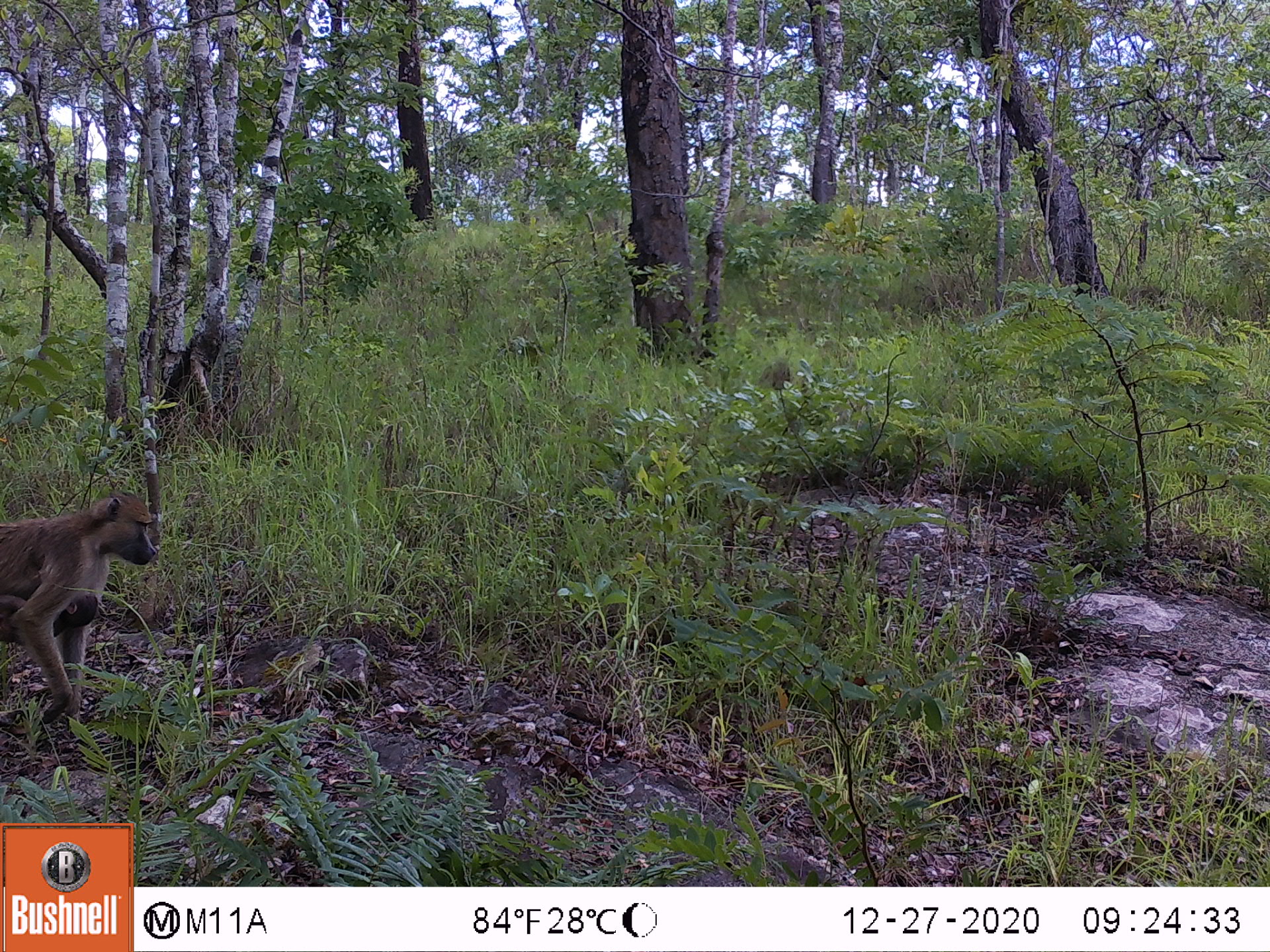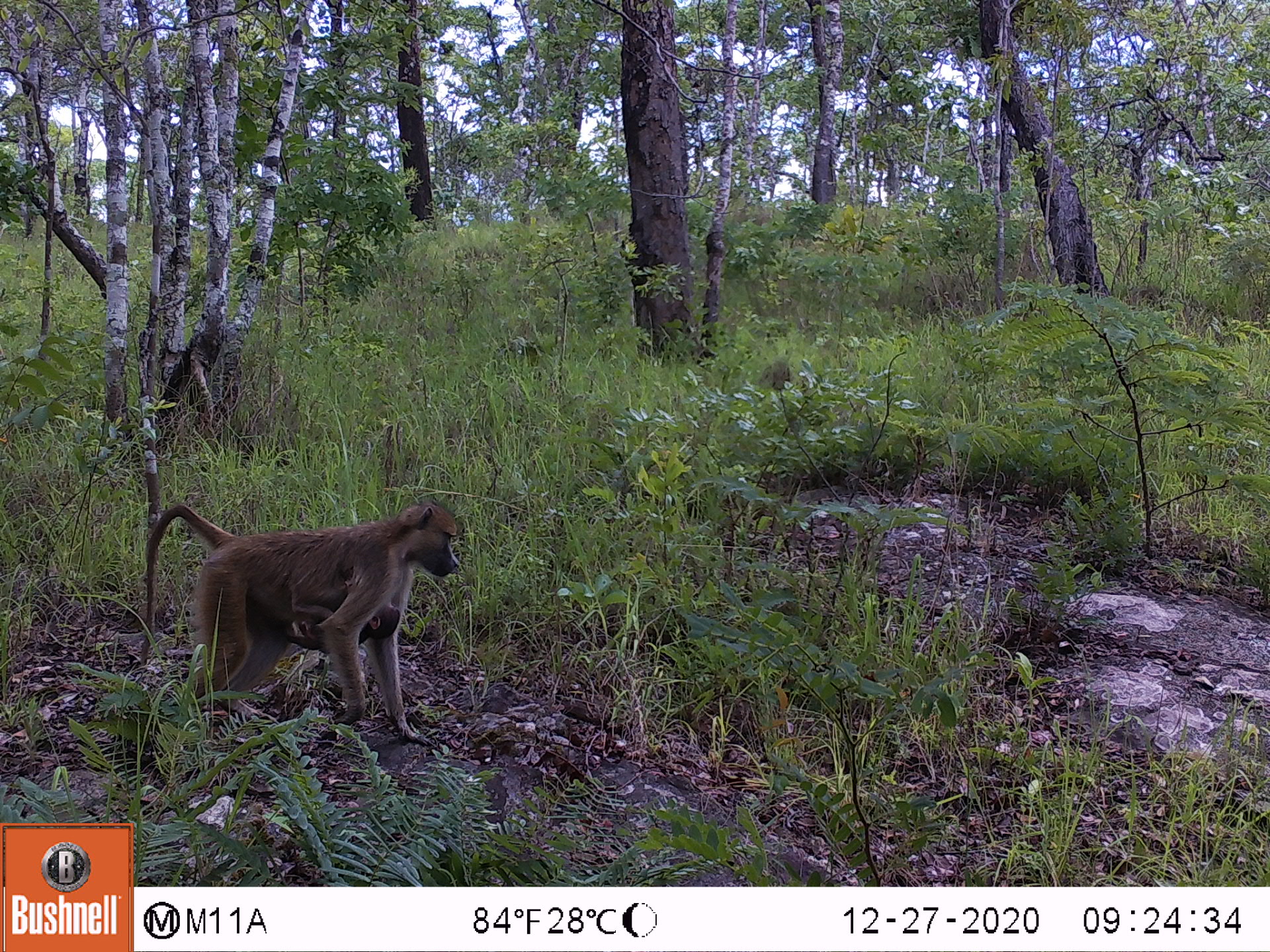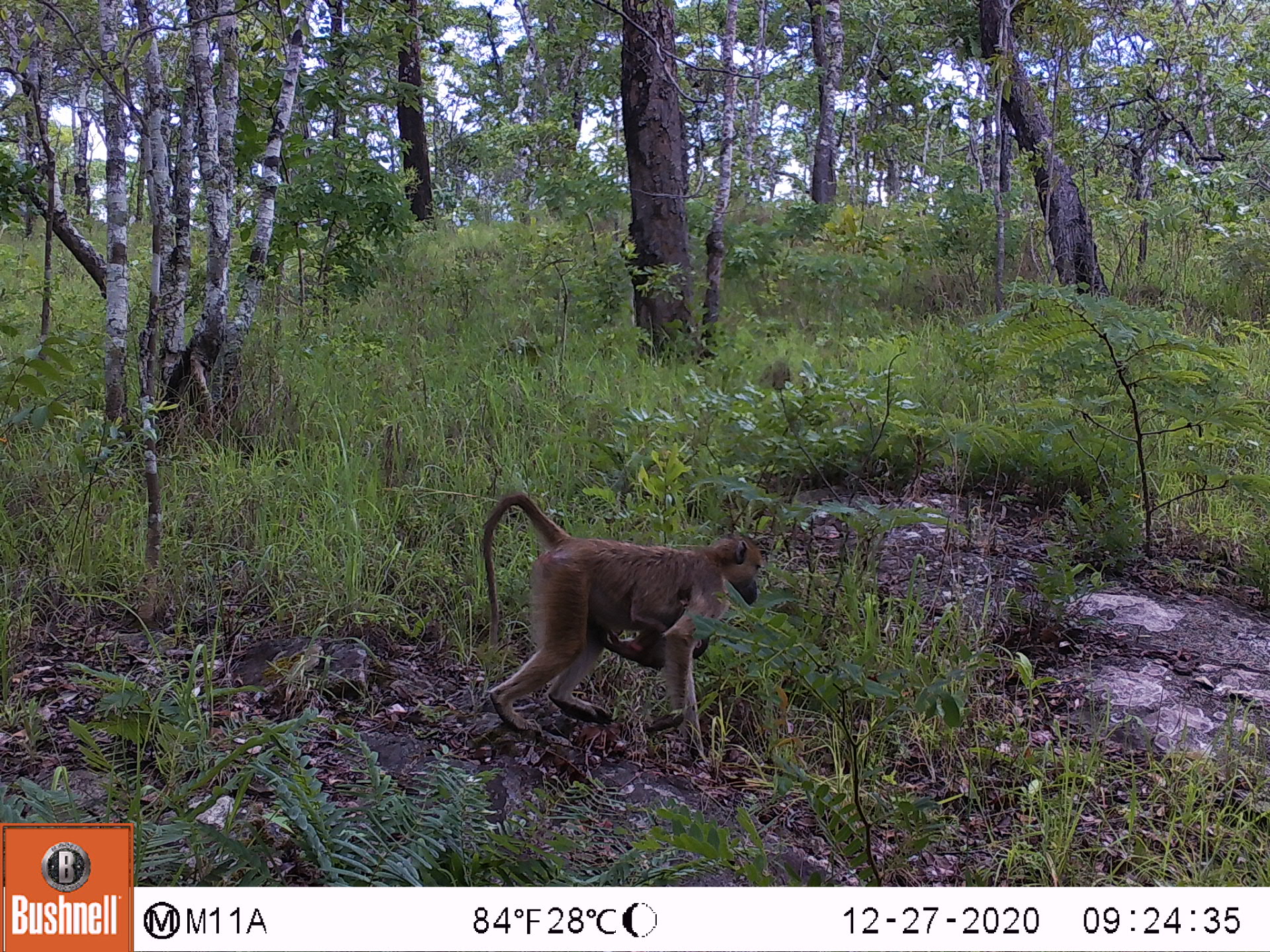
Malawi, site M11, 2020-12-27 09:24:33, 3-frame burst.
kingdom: Animalia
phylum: Chordata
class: Mammalia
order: Primates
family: Cercopithecidae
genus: Papio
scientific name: Papio cynocephalus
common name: yellow baboon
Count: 1.